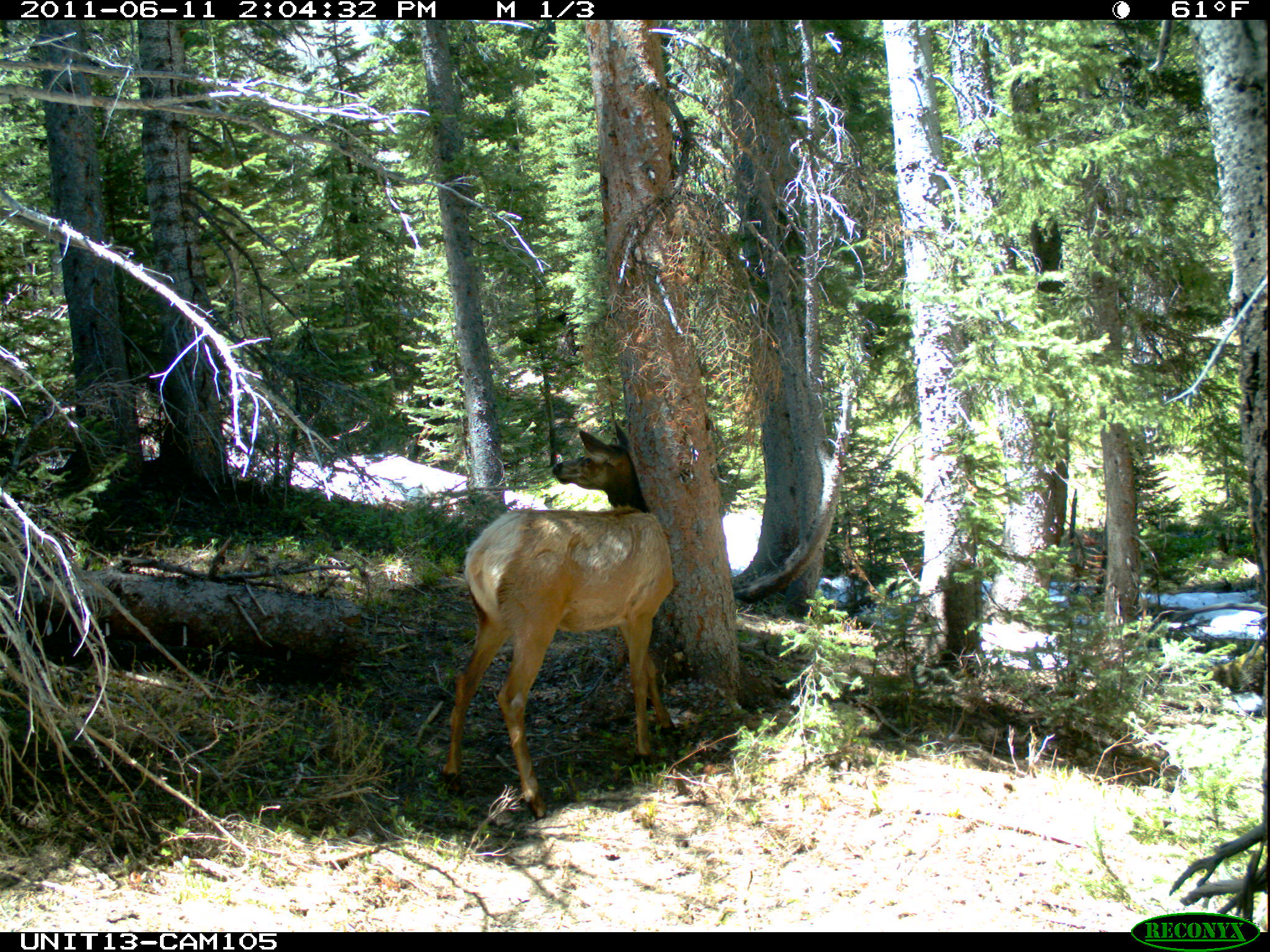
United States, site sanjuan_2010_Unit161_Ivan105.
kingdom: Animalia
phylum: Chordata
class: Mammalia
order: Artiodactyla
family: Cervidae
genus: Cervus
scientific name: Cervus elaphus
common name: red deer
Cervus elaphus (red deer).